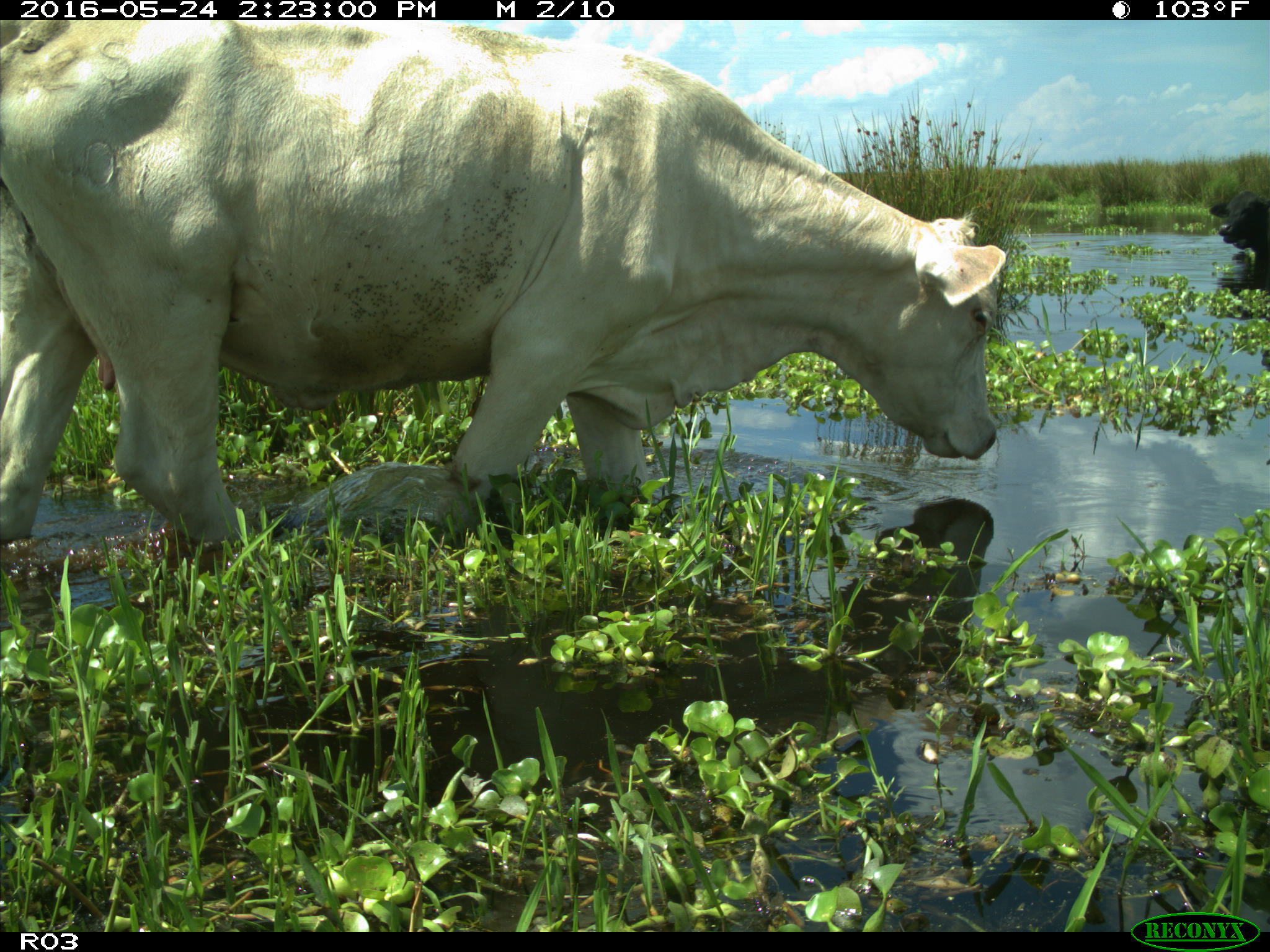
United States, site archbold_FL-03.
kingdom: Animalia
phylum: Chordata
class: Mammalia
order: Artiodactyla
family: Bovidae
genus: Bos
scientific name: Bos taurus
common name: domestic cow